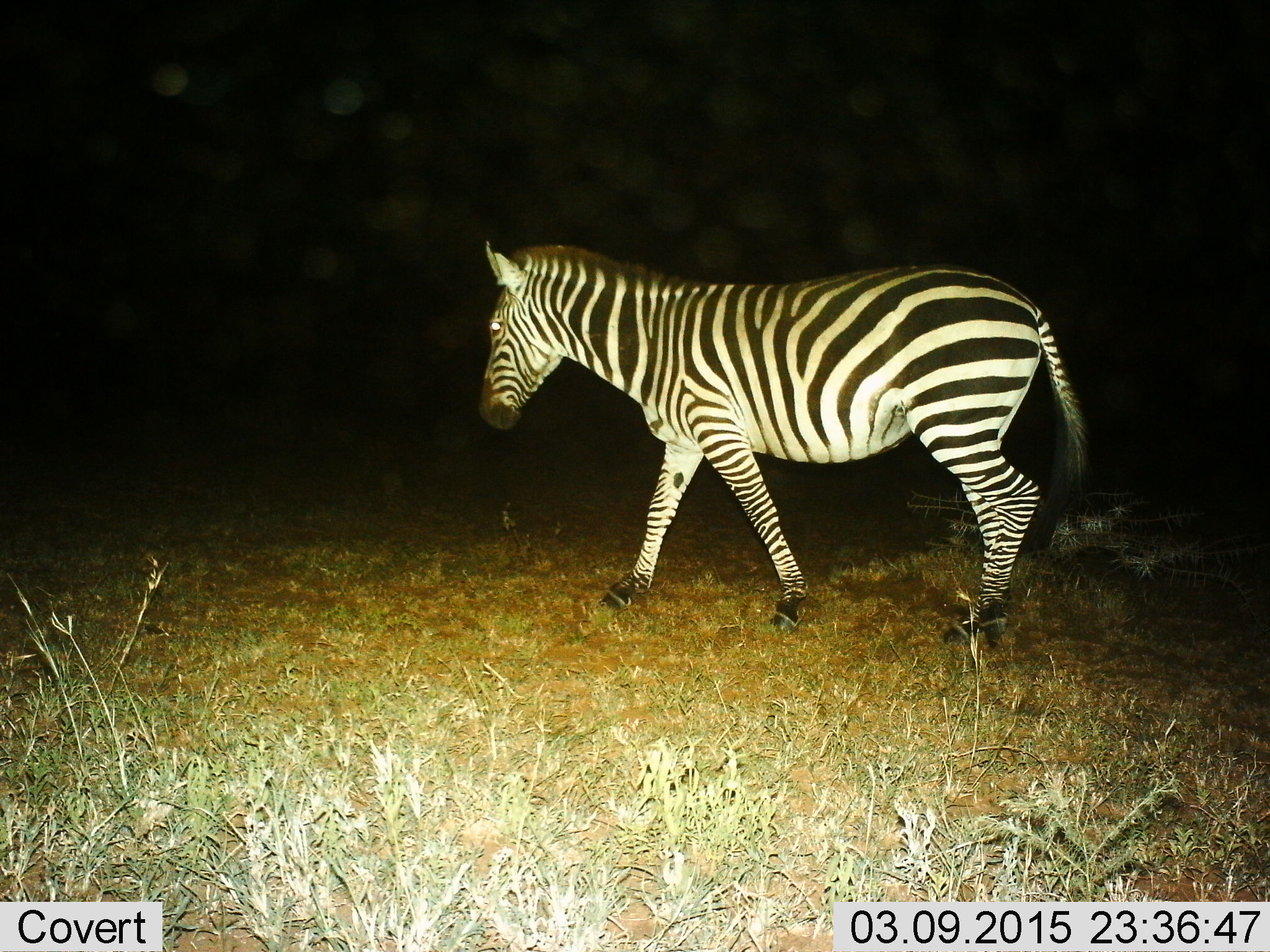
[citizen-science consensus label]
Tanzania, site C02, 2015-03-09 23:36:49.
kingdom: Animalia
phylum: Chordata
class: Mammalia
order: Perissodactyla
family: Equidae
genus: Equus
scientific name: Equus quagga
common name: plains zebra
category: zebra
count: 1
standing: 10%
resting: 0%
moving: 90%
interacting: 0%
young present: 0%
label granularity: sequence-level